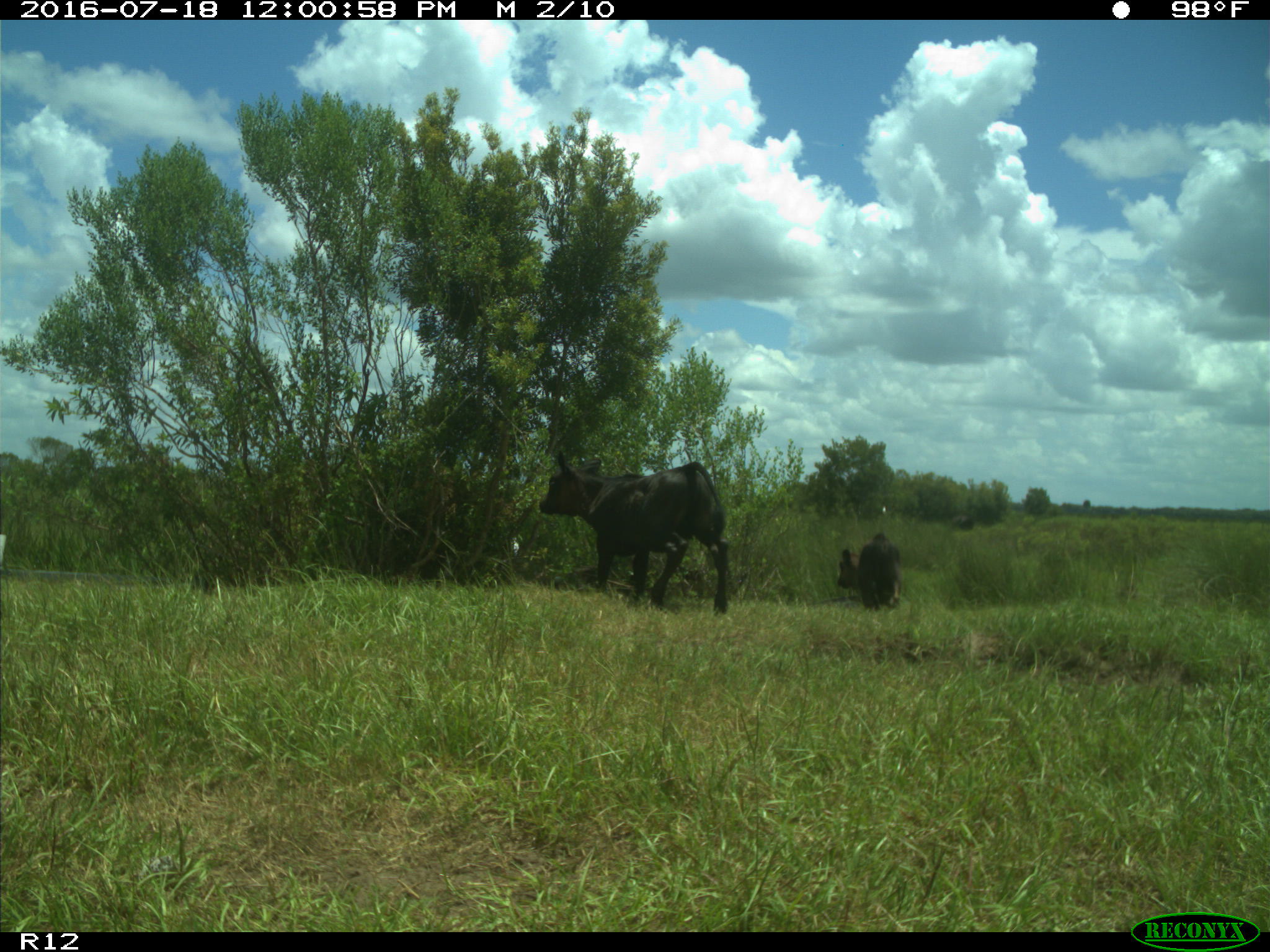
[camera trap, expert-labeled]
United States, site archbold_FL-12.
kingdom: Animalia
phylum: Chordata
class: Mammalia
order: Artiodactyla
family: Bovidae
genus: Bos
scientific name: Bos taurus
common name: domestic cow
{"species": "Bos taurus (domestic cow)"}